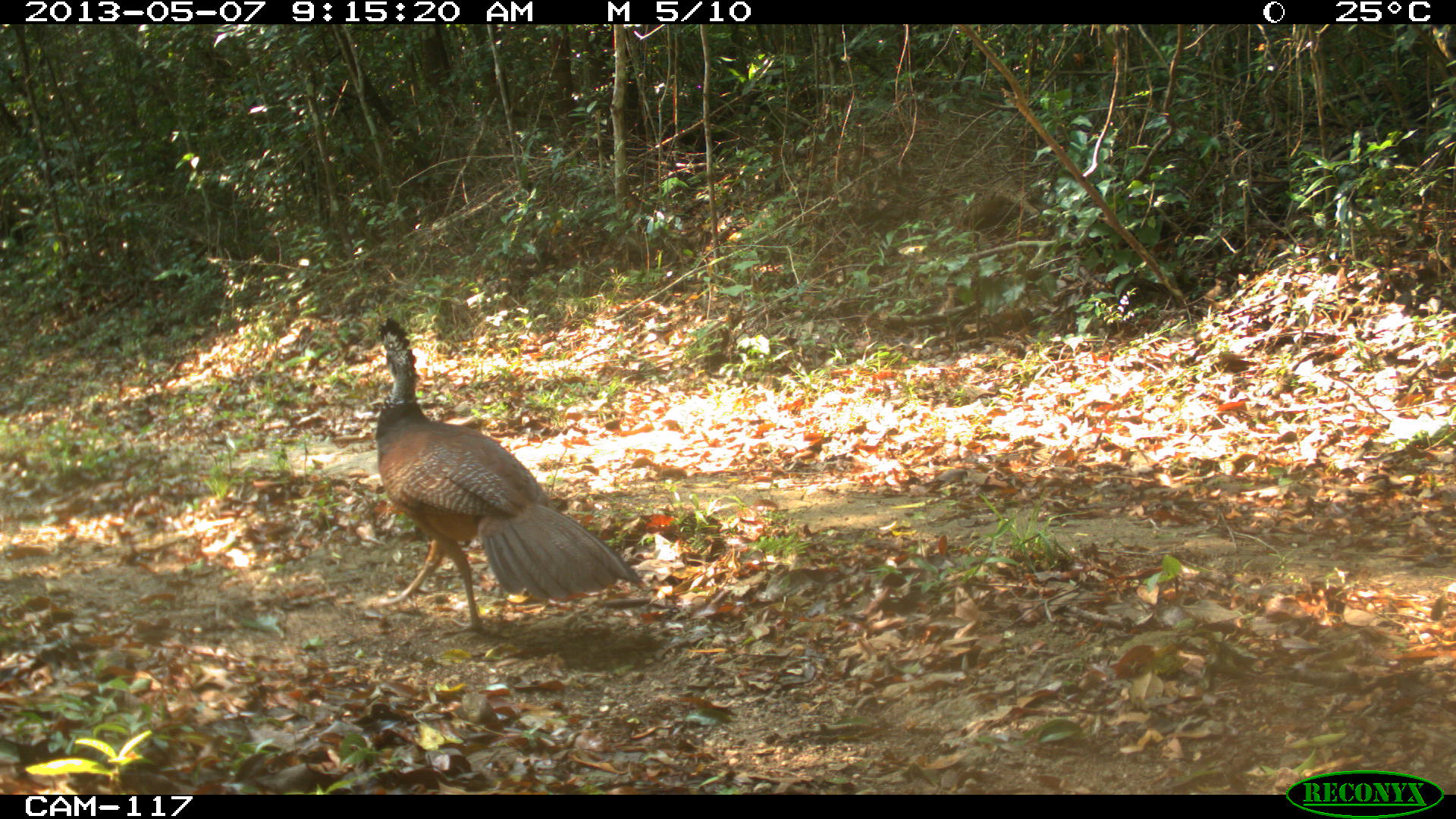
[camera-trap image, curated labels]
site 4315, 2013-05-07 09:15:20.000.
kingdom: Animalia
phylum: Chordata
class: Aves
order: Galliformes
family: Cracidae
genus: Crax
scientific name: Crax rubra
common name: great curassow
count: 1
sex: female